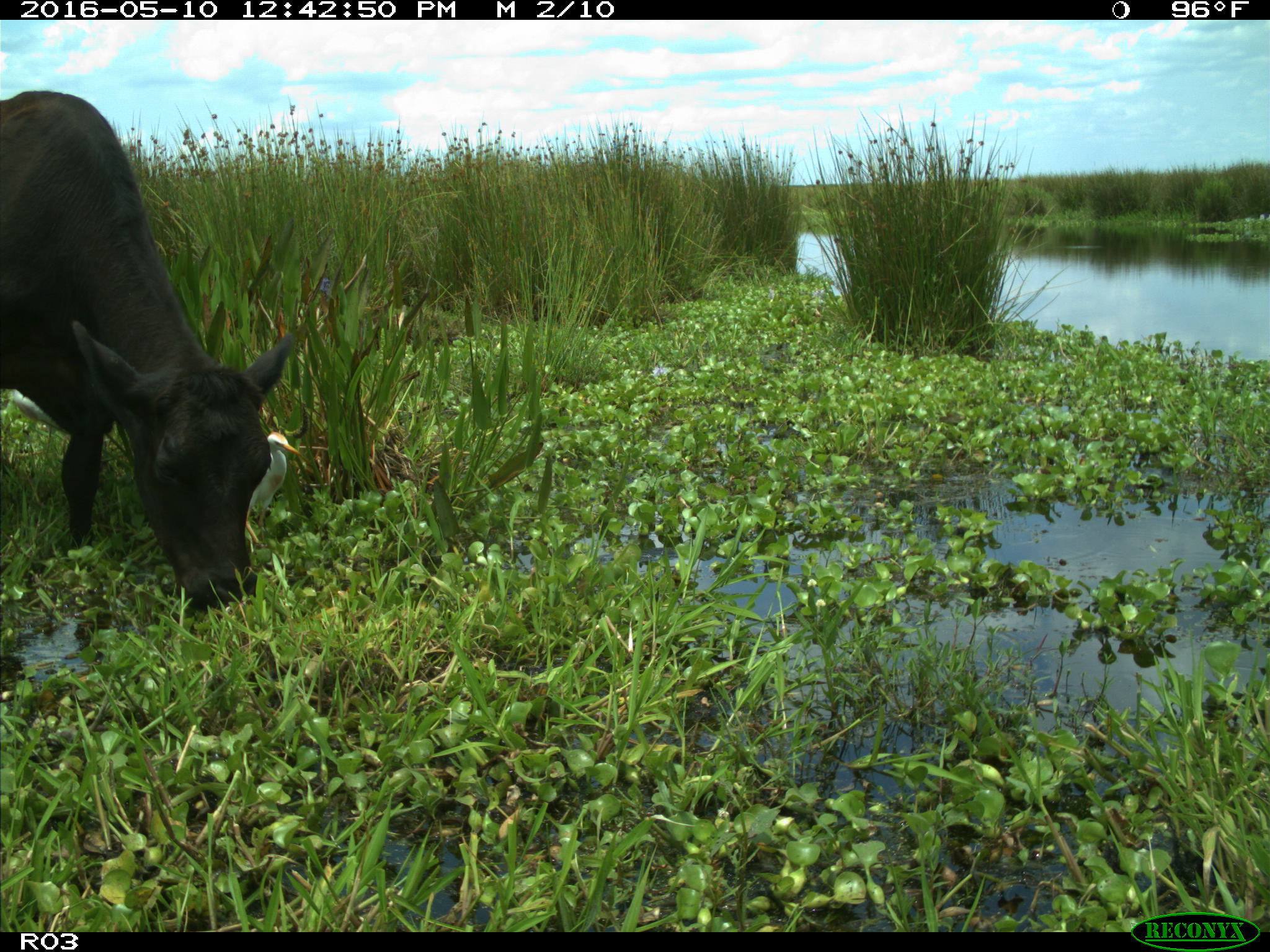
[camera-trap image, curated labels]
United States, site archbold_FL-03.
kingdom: Animalia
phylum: Chordata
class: Mammalia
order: Artiodactyla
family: Bovidae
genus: Bos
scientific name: Bos taurus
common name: domestic cow